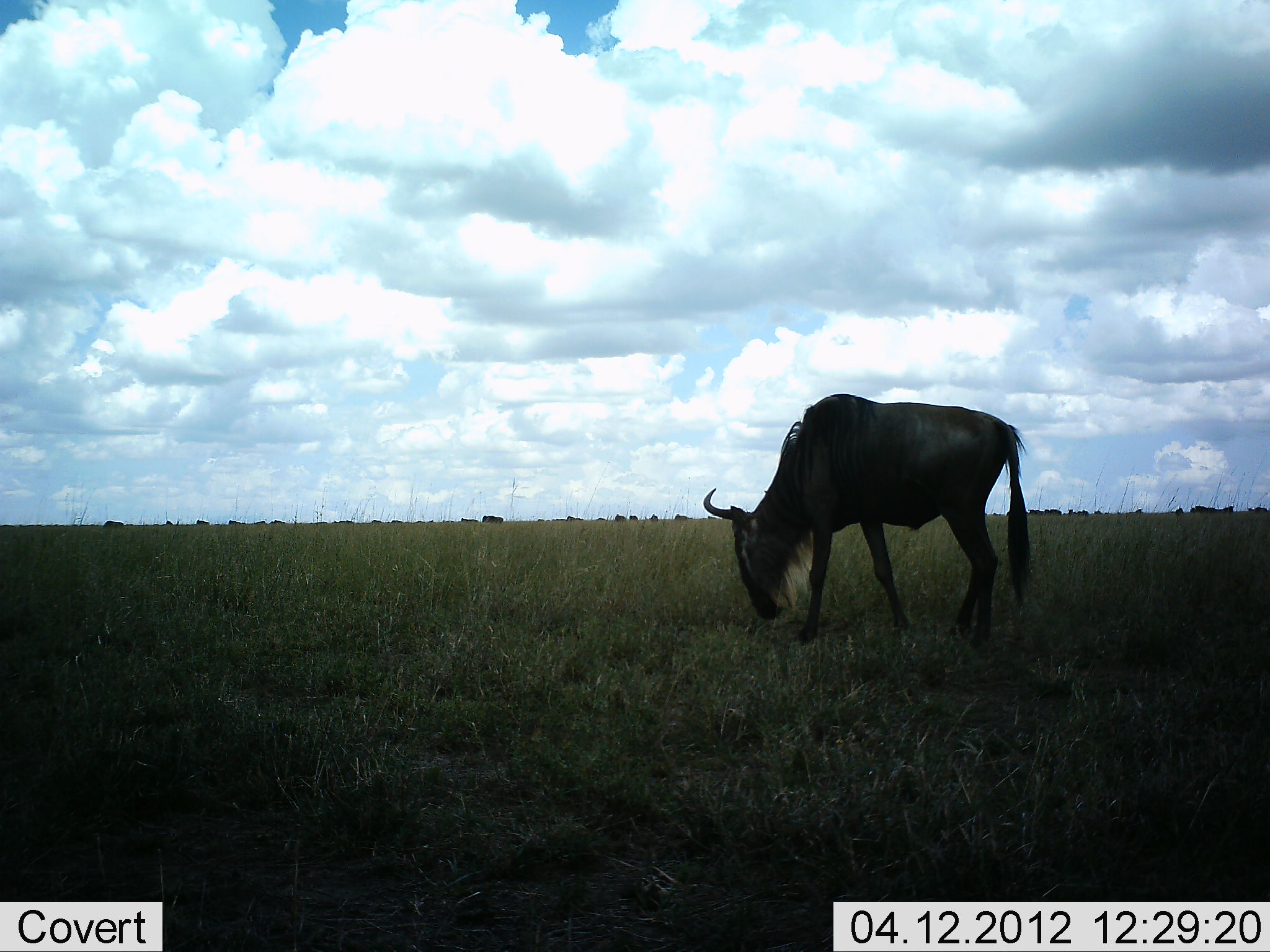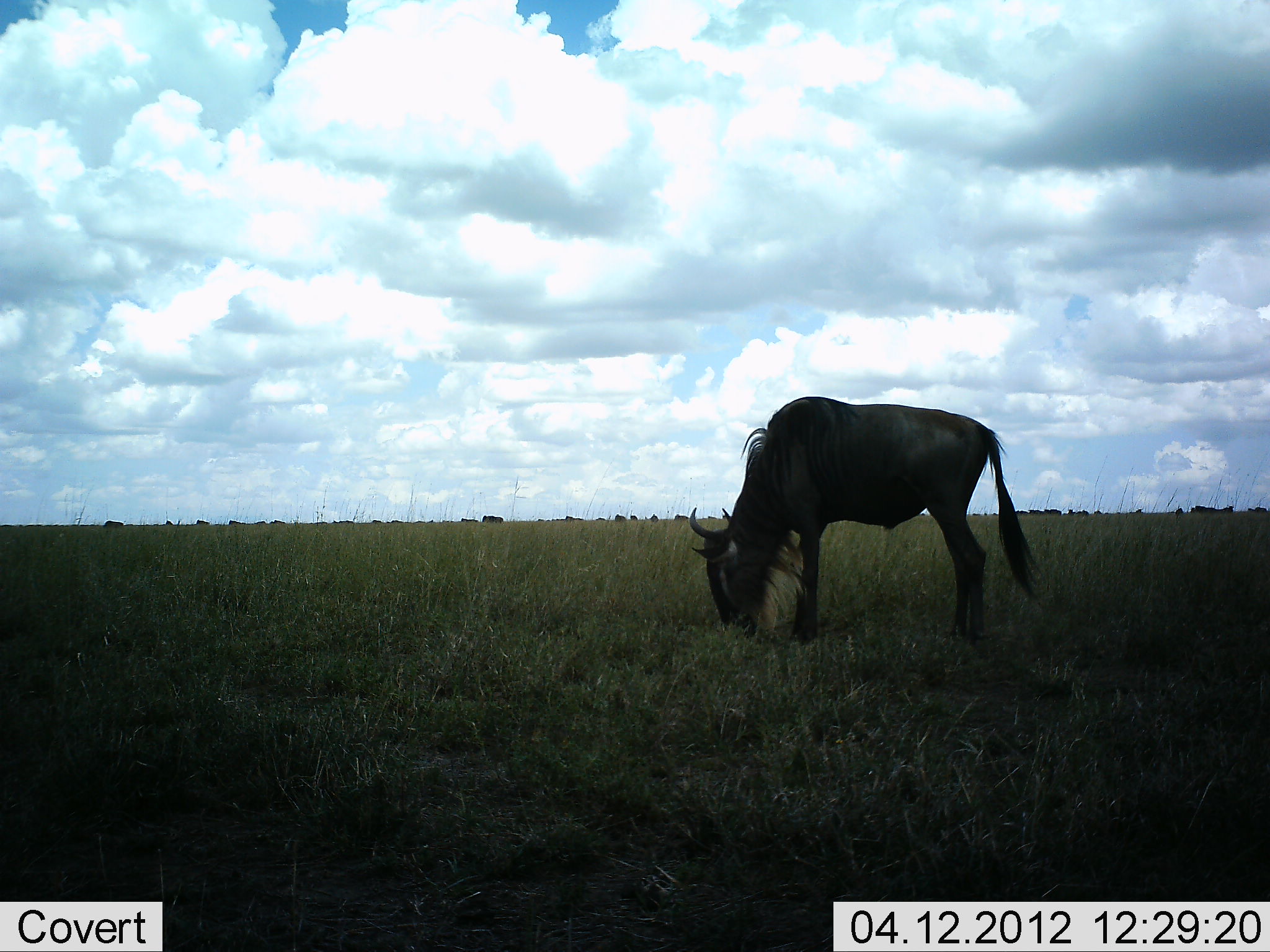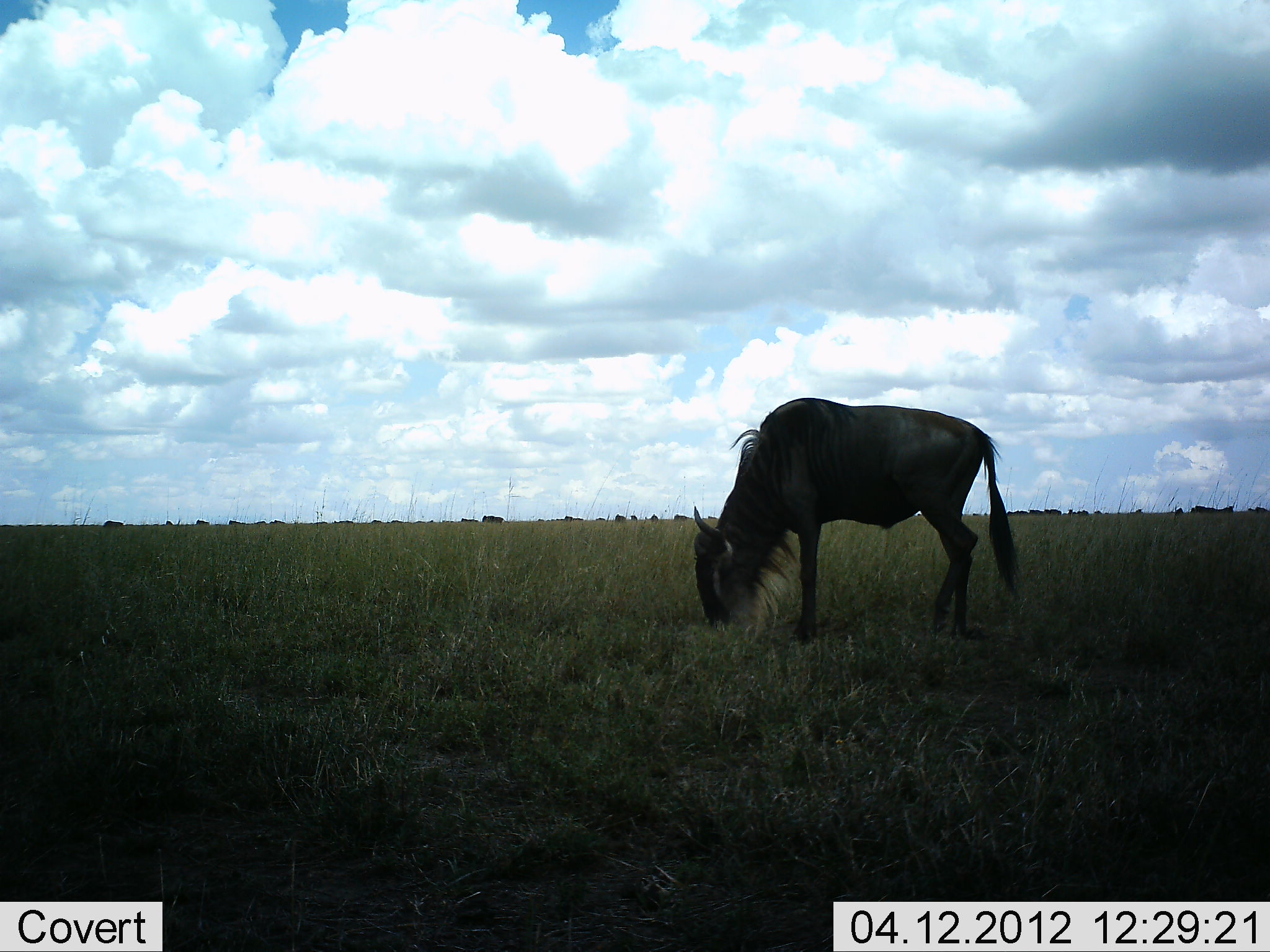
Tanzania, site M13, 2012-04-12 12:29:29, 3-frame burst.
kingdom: Animalia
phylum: Chordata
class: Mammalia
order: Artiodactyla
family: Bovidae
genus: Connochaetes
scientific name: Connochaetes taurinus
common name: blue wildebeest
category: wildebeest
Wildebeest (blue wildebeest) (Connochaetes taurinus), count 1. Behavior (volunteer vote fractions): standing 44%, resting 0%, moving 6%, interacting 0%. Young present (vote fraction): 0%. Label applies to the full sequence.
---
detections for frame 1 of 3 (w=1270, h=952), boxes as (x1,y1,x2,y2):
animal: (702,391,1032,650)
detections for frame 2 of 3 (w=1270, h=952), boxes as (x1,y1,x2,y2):
animal: (687,395,1049,643)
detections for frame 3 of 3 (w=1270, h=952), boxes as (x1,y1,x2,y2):
animal: (690,395,1023,646)